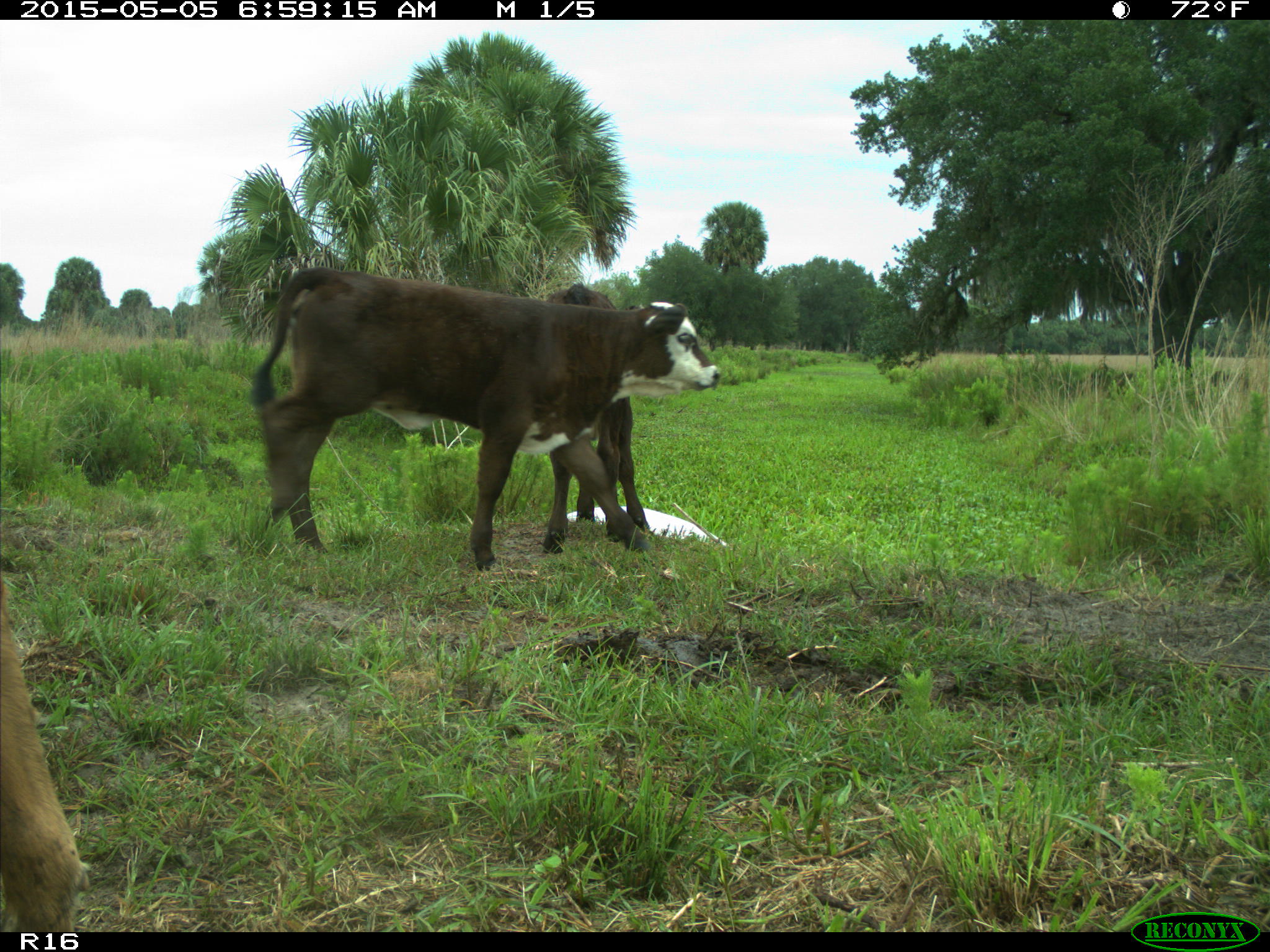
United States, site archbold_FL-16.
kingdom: Animalia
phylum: Chordata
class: Mammalia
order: Artiodactyla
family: Bovidae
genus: Bos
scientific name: Bos taurus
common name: domestic cow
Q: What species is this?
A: Bos taurus (domestic cow).